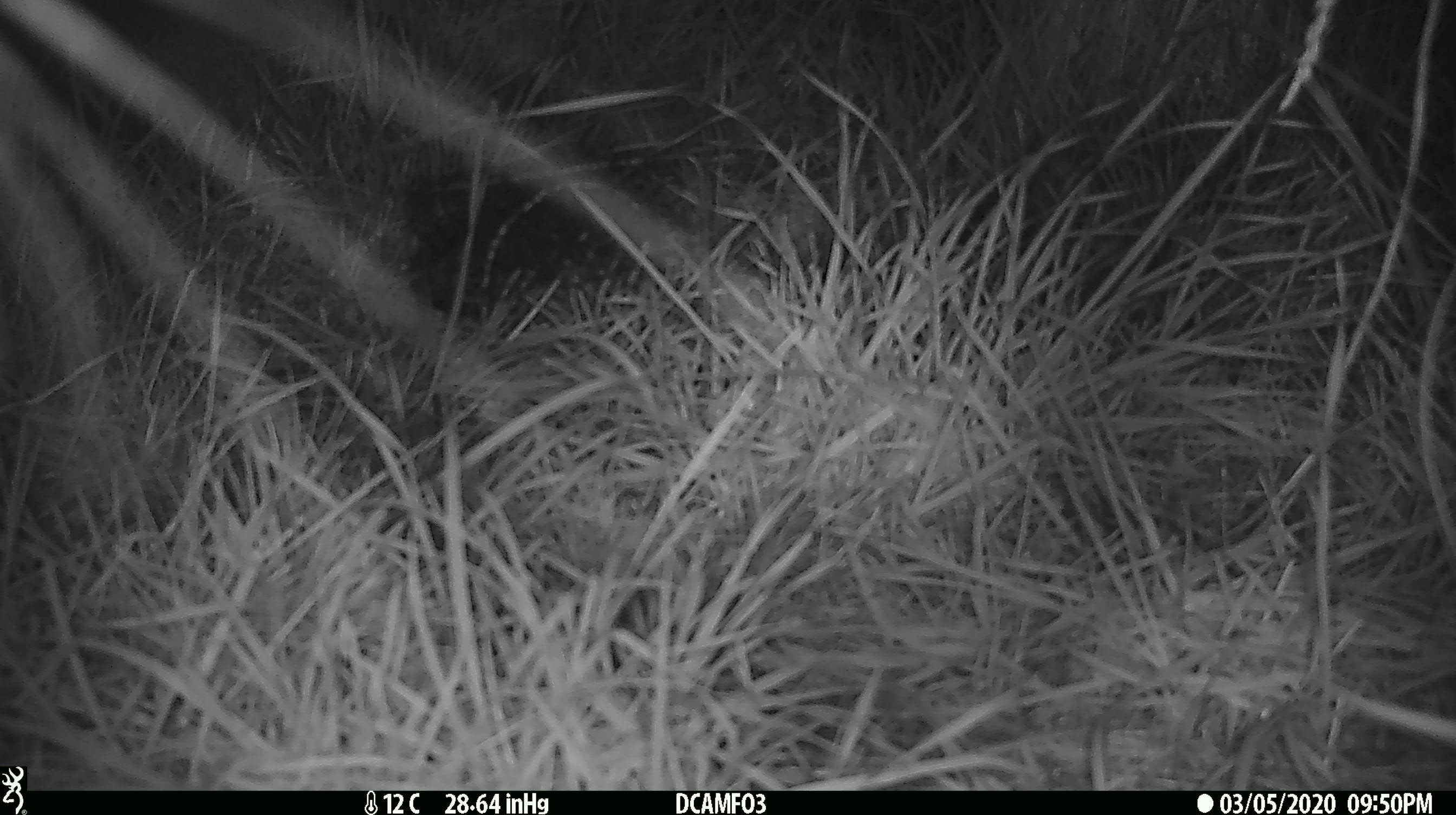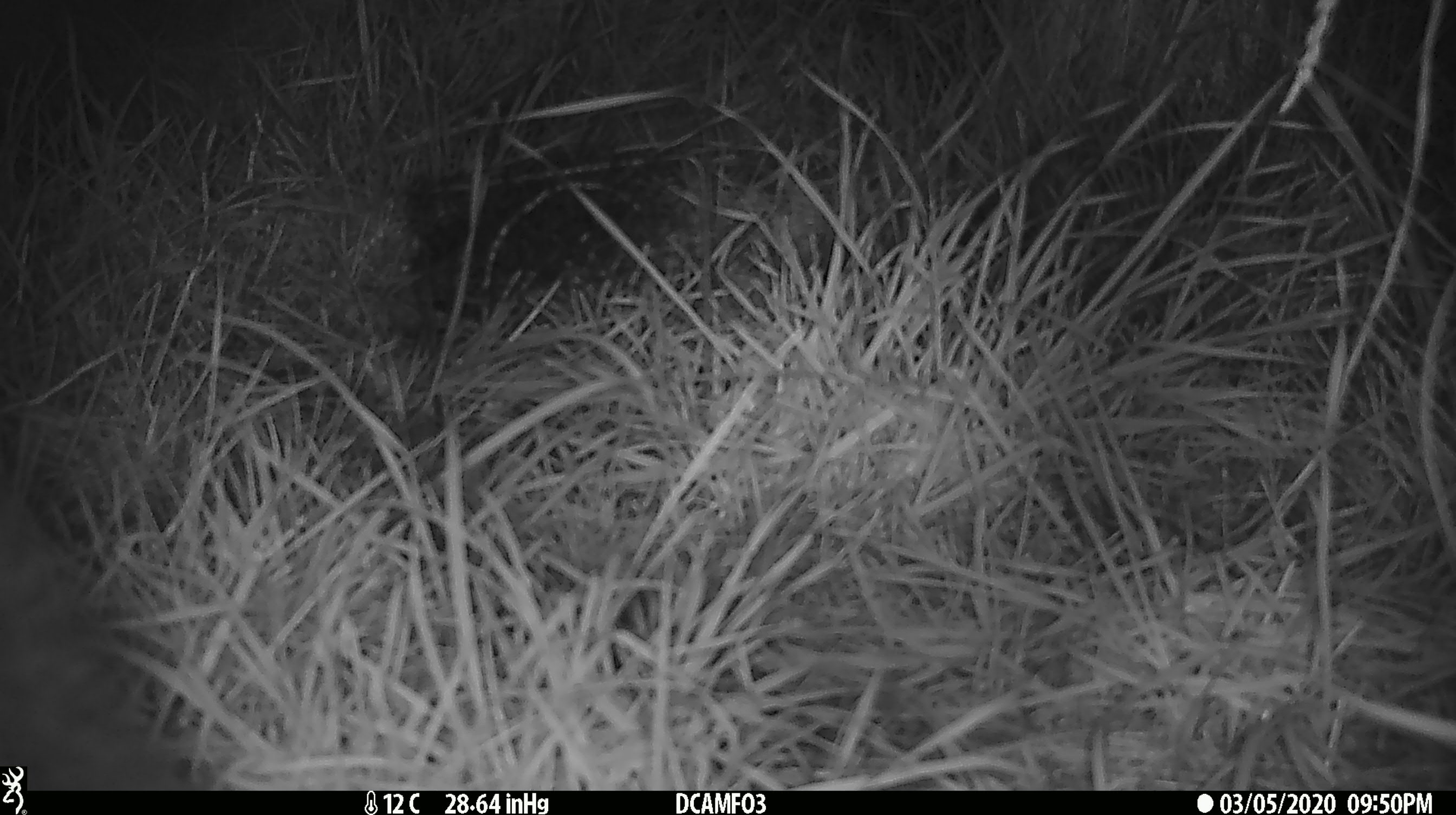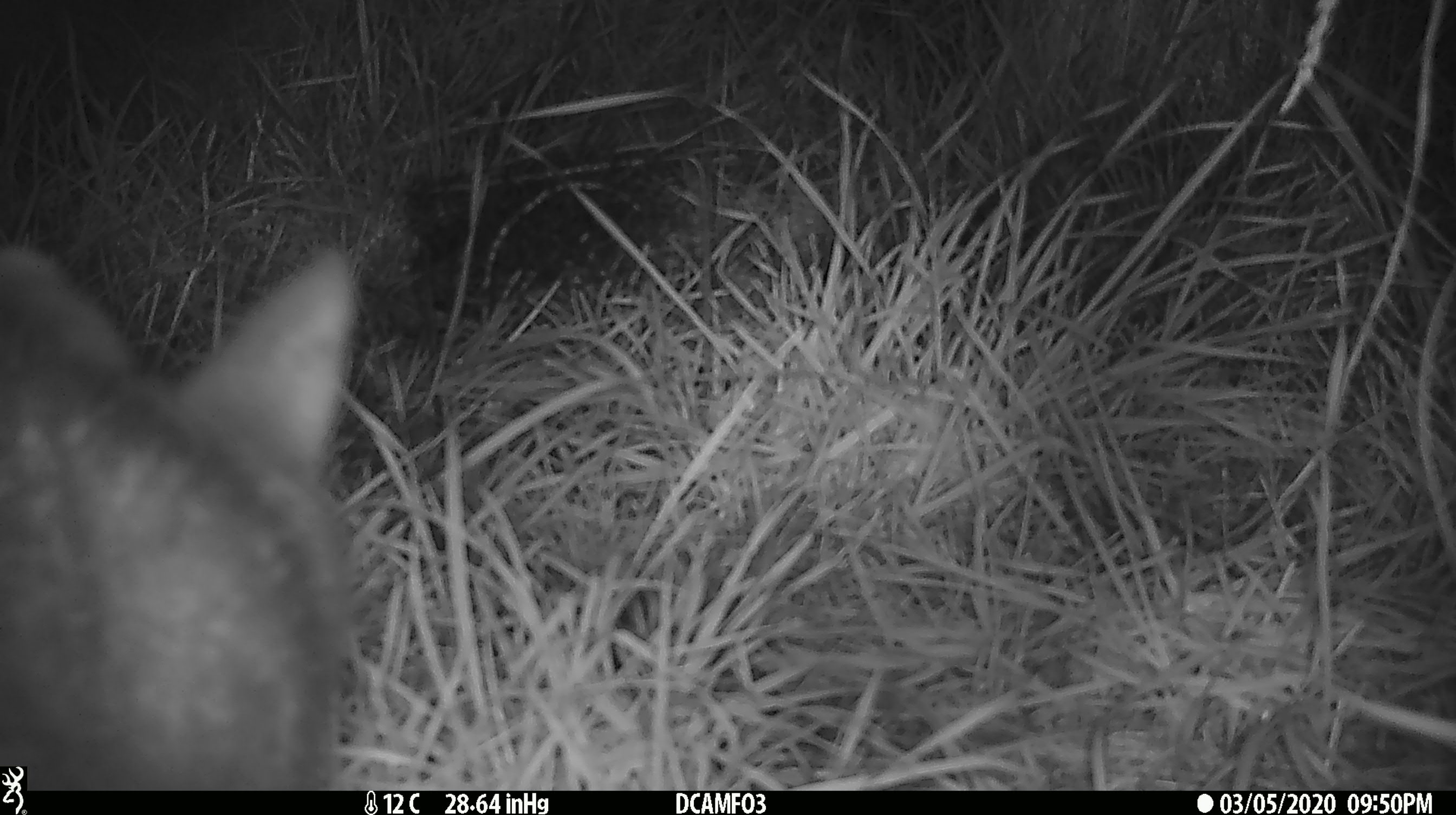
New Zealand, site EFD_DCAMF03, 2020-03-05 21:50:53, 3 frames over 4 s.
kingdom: Animalia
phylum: Chordata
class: Mammalia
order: Diprotodontia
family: Phalangeridae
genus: Trichosurus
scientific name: Trichosurus vulpecula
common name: common brushtail possum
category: possum